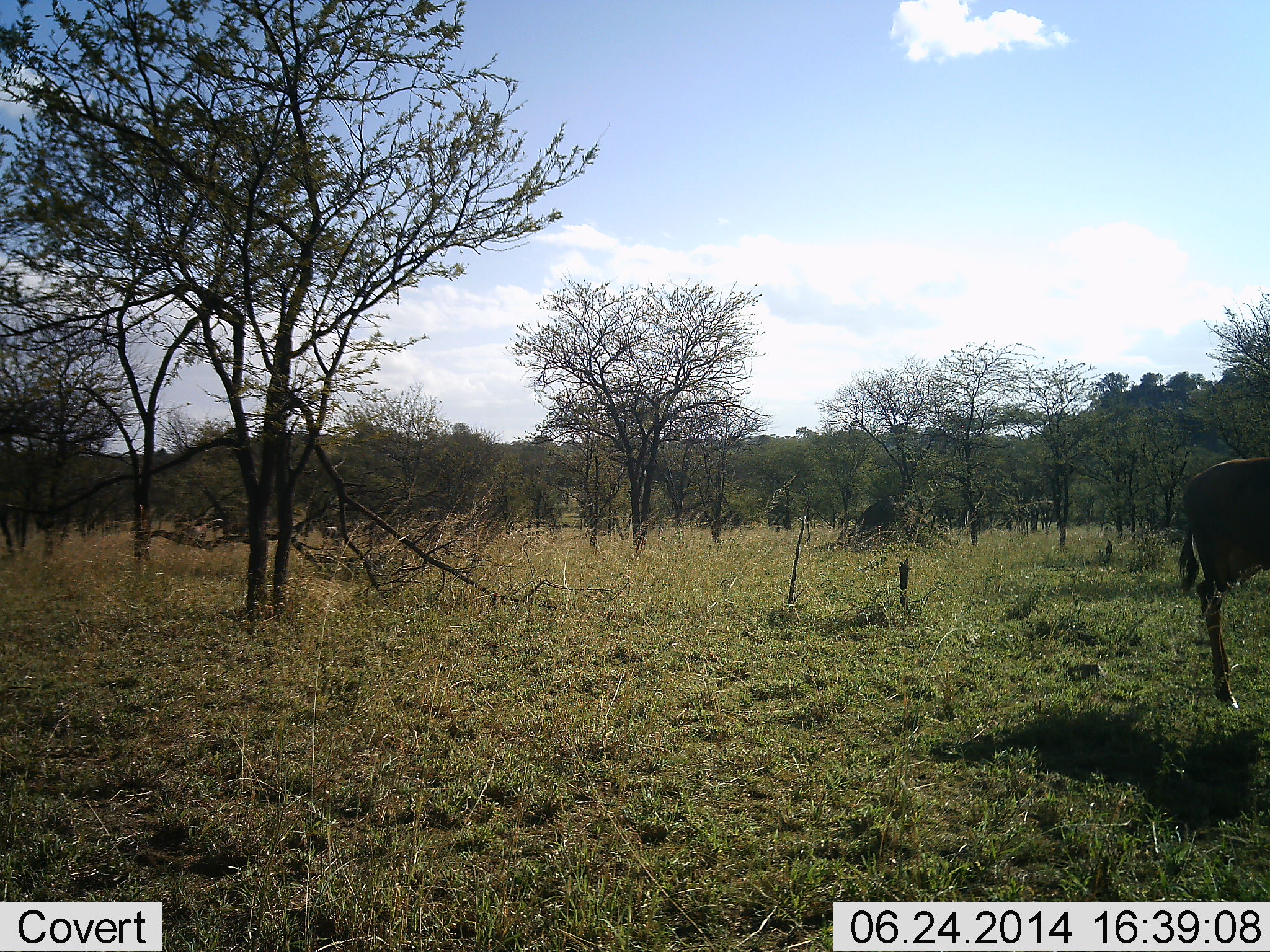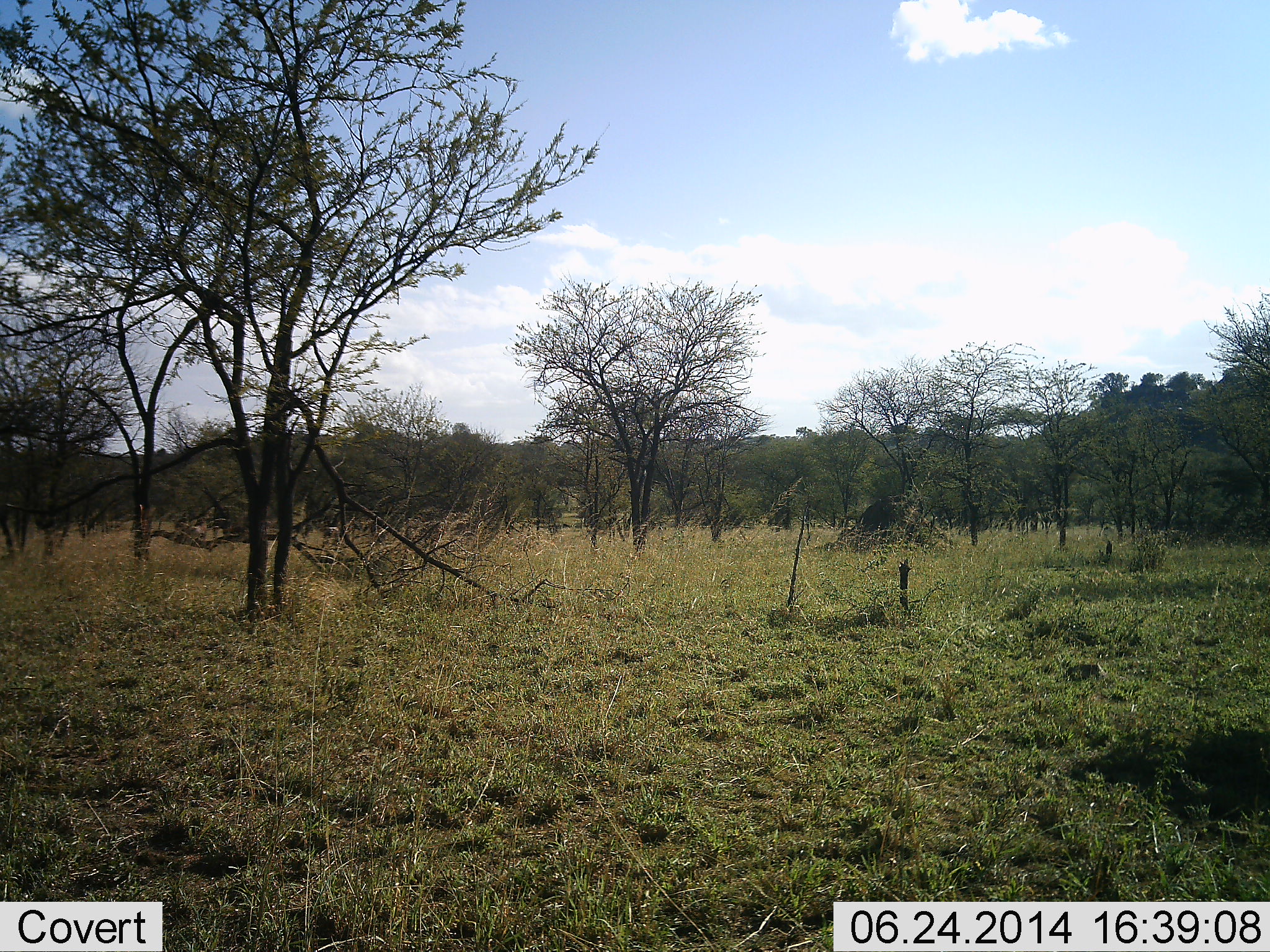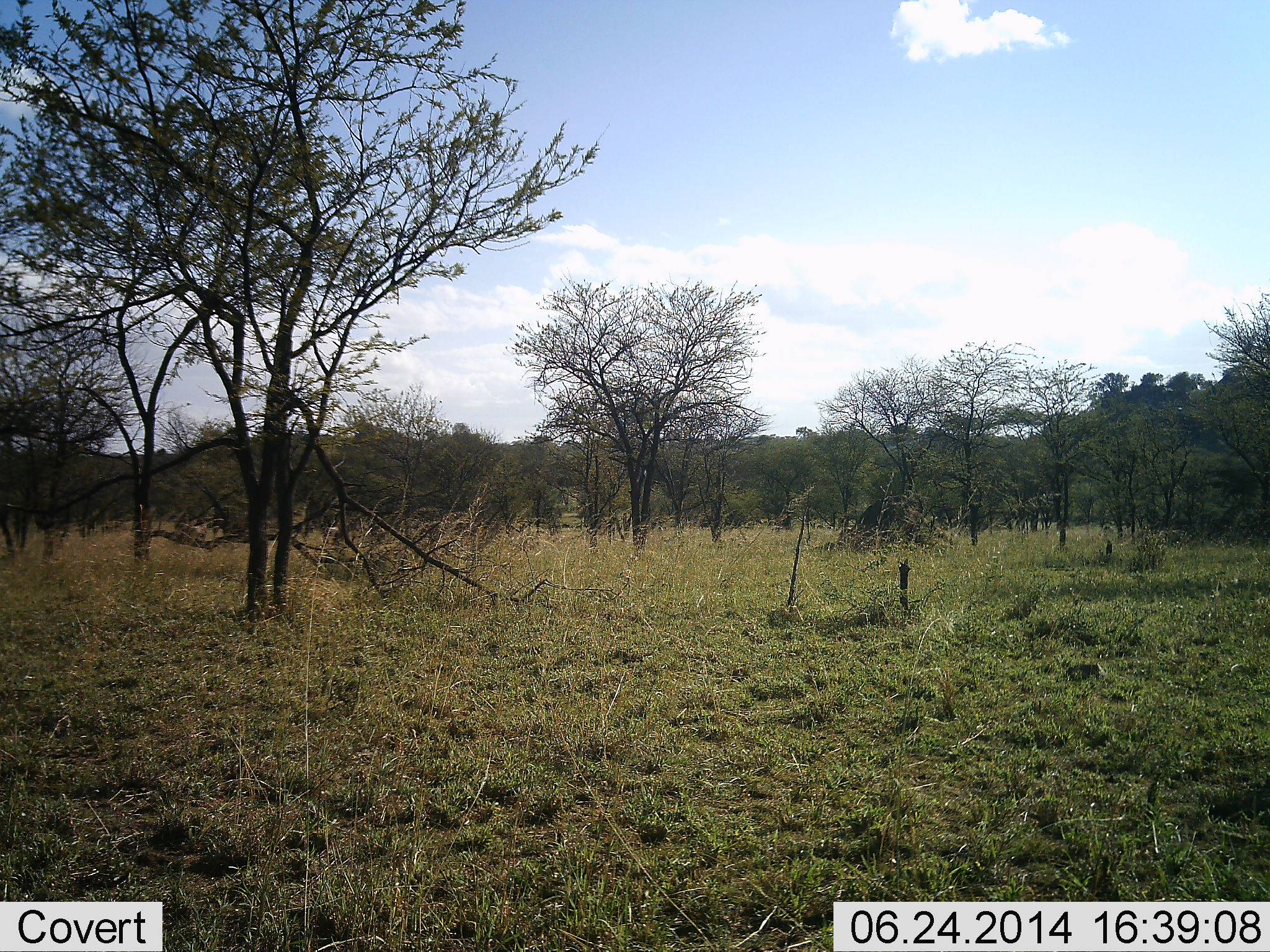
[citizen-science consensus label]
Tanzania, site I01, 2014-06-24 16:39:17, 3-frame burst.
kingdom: Animalia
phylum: Chordata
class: Mammalia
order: Artiodactyla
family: Bovidae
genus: Connochaetes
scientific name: Connochaetes taurinus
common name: blue wildebeest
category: wildebeest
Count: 1.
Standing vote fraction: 0%.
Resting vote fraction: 0%.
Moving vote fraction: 100%.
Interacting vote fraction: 0%.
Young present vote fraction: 0%.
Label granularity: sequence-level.